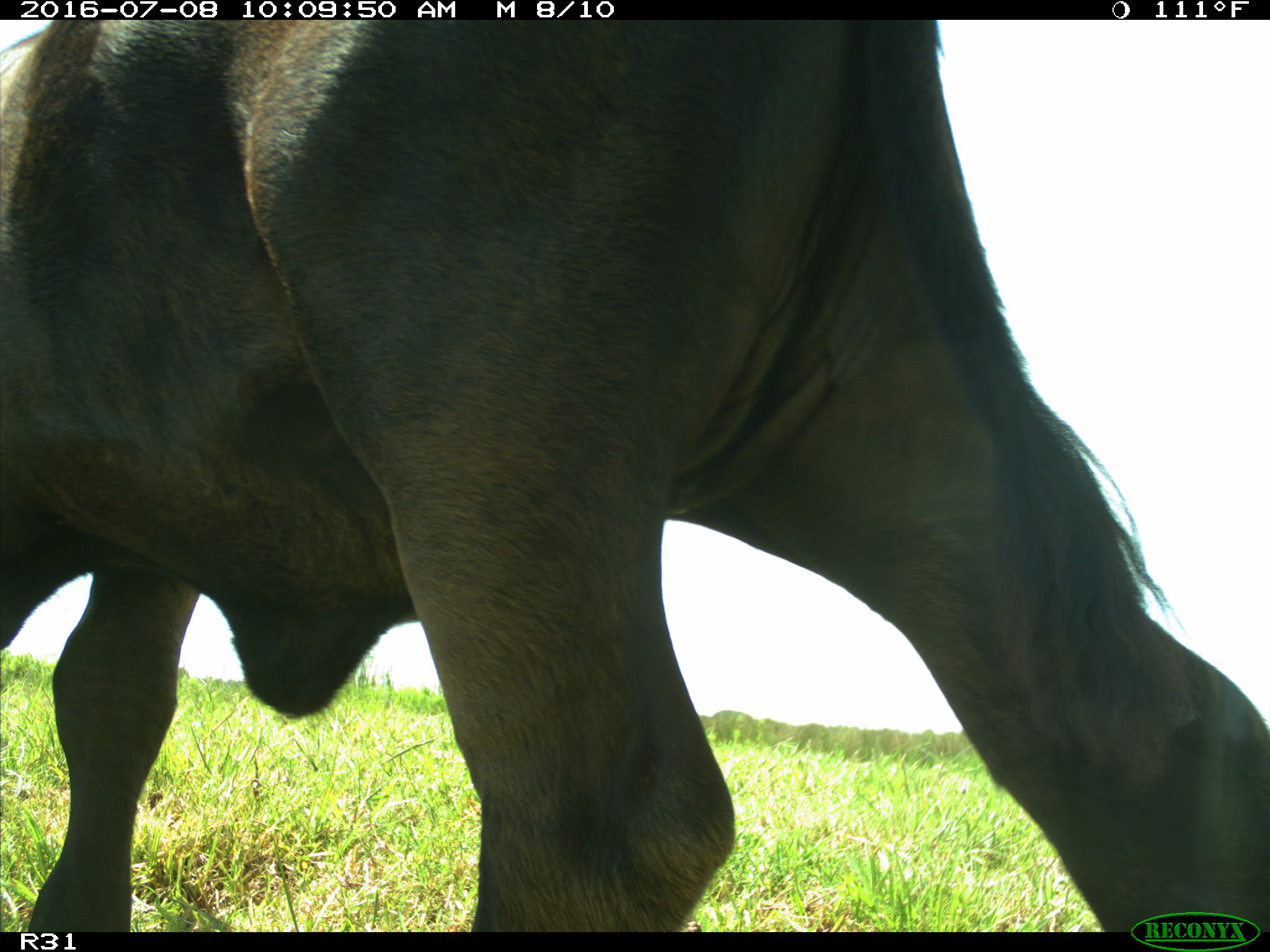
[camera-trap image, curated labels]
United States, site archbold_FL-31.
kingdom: Animalia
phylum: Chordata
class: Mammalia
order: Artiodactyla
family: Bovidae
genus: Bos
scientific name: Bos taurus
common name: domestic cow